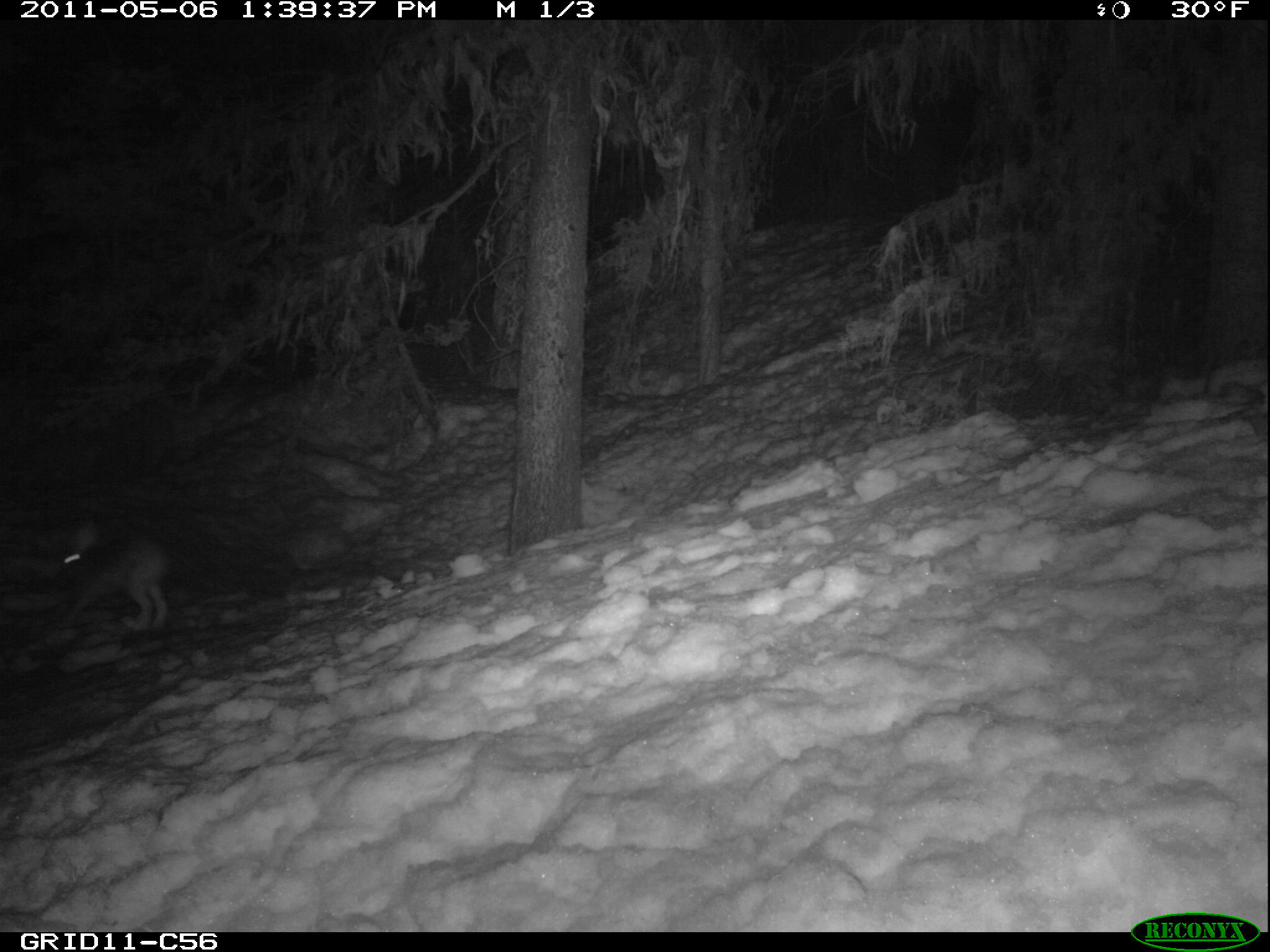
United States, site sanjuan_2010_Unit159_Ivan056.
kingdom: Animalia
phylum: Chordata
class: Mammalia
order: Lagomorpha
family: Leporidae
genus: Lepus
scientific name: Lepus americanus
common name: snowshoe hare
Lepus americanus (snowshoe hare).